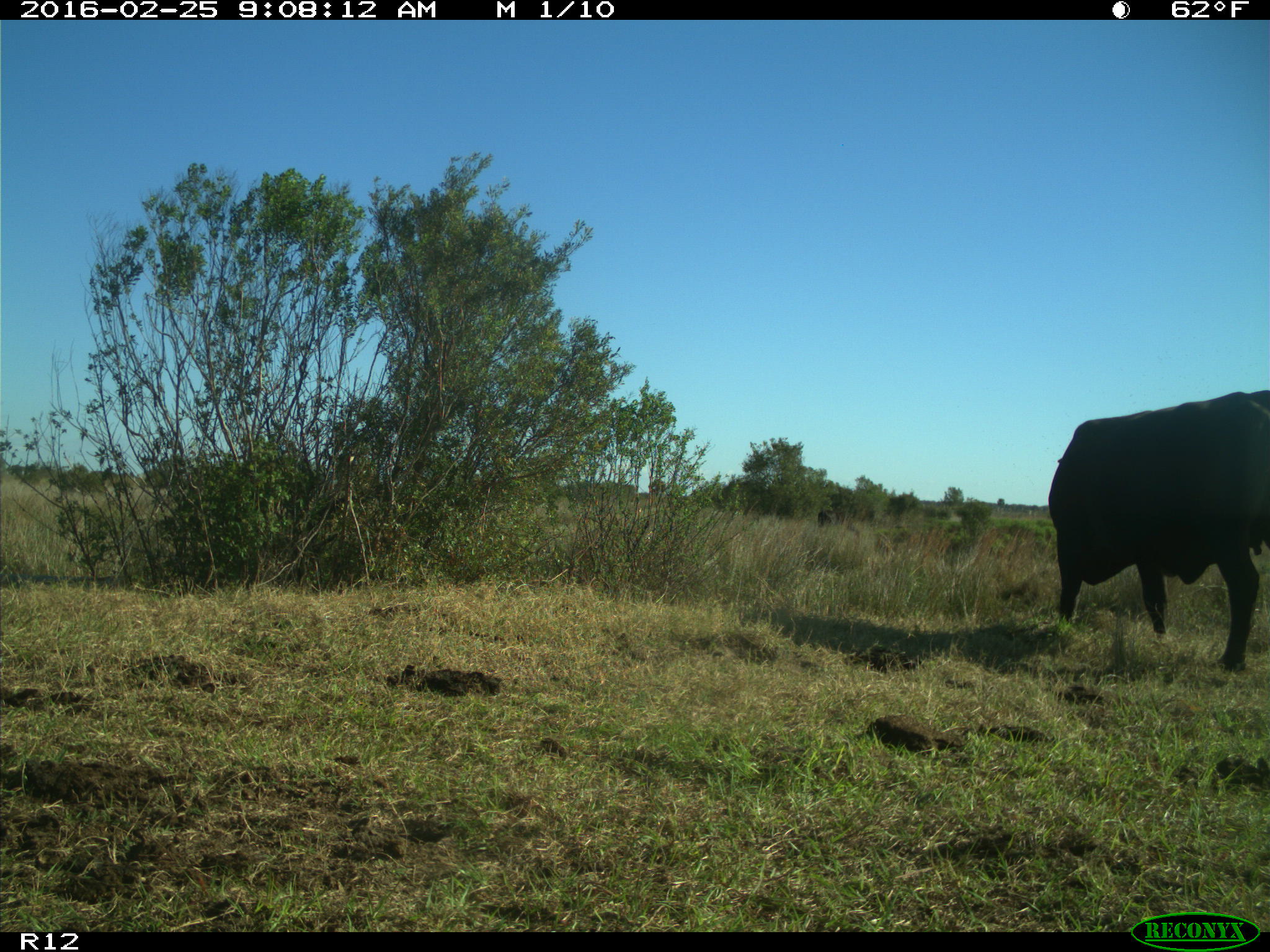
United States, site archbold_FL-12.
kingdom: Animalia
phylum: Chordata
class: Mammalia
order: Artiodactyla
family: Bovidae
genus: Bos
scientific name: Bos taurus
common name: domestic cow